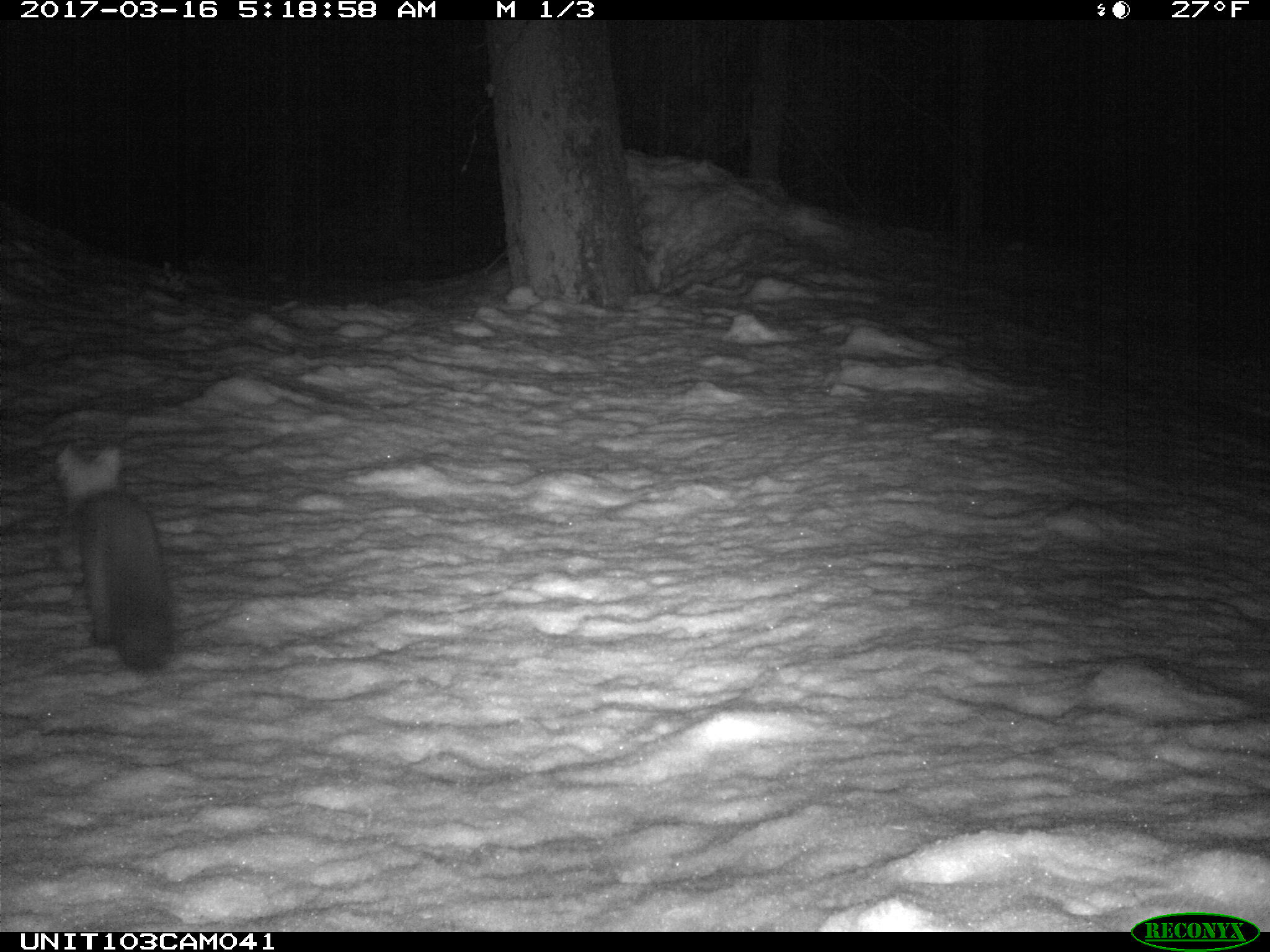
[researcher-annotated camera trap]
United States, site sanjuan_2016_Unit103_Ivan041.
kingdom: Animalia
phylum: Chordata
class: Mammalia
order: Carnivora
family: Mustelidae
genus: Martes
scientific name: Martes americana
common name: american marten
Martes americana (american marten).